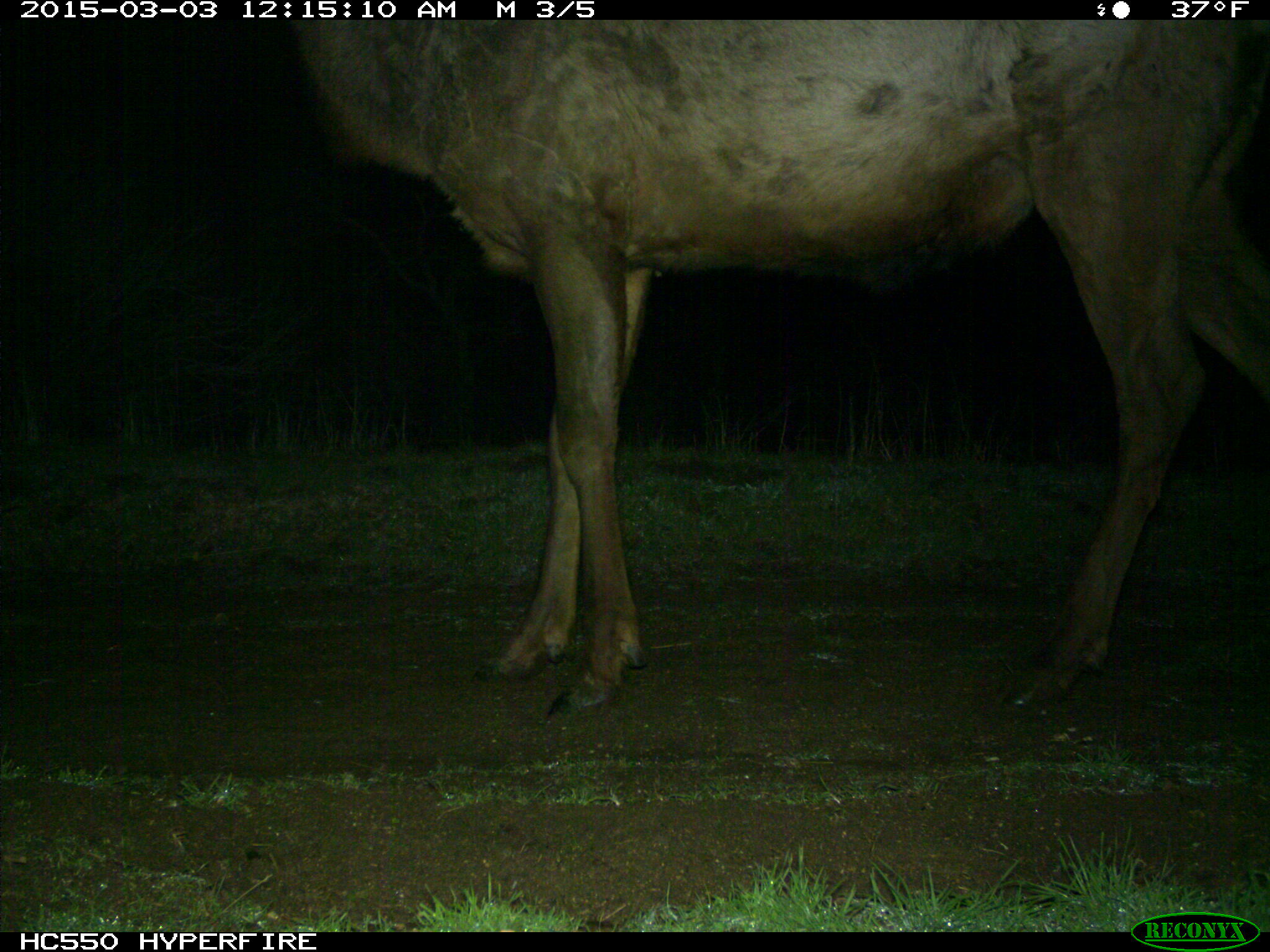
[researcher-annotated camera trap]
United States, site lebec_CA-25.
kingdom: Animalia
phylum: Chordata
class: Mammalia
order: Artiodactyla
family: Cervidae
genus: Cervus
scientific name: Cervus canadensis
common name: elk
Cervus canadensis (elk).